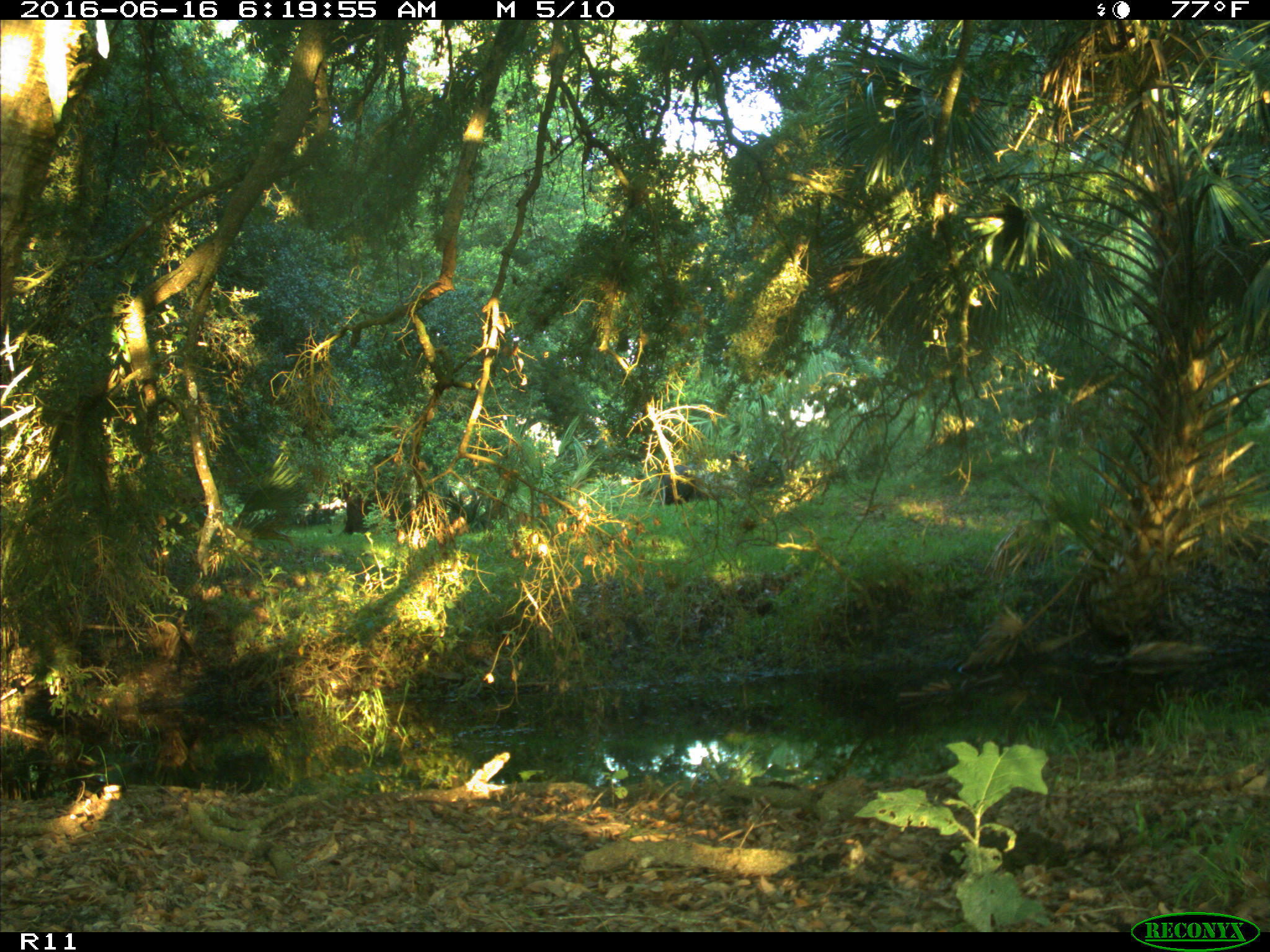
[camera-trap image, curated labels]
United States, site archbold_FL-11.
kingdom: Animalia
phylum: Chordata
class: Mammalia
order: Artiodactyla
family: Bovidae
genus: Bos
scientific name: Bos taurus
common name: domestic cow